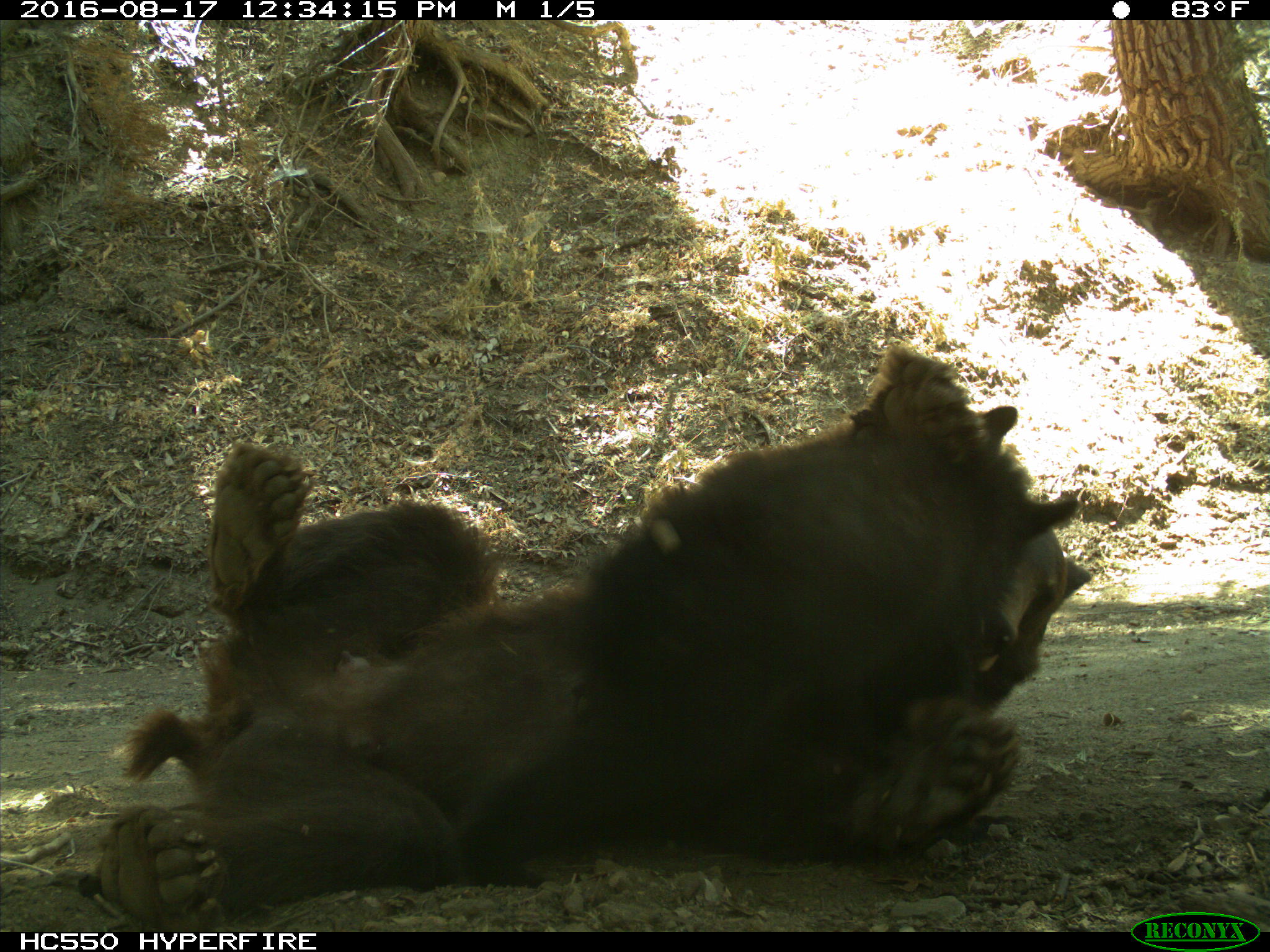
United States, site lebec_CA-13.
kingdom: Animalia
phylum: Chordata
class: Mammalia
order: Carnivora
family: Ursidae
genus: Ursus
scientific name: Ursus americanus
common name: american black bear